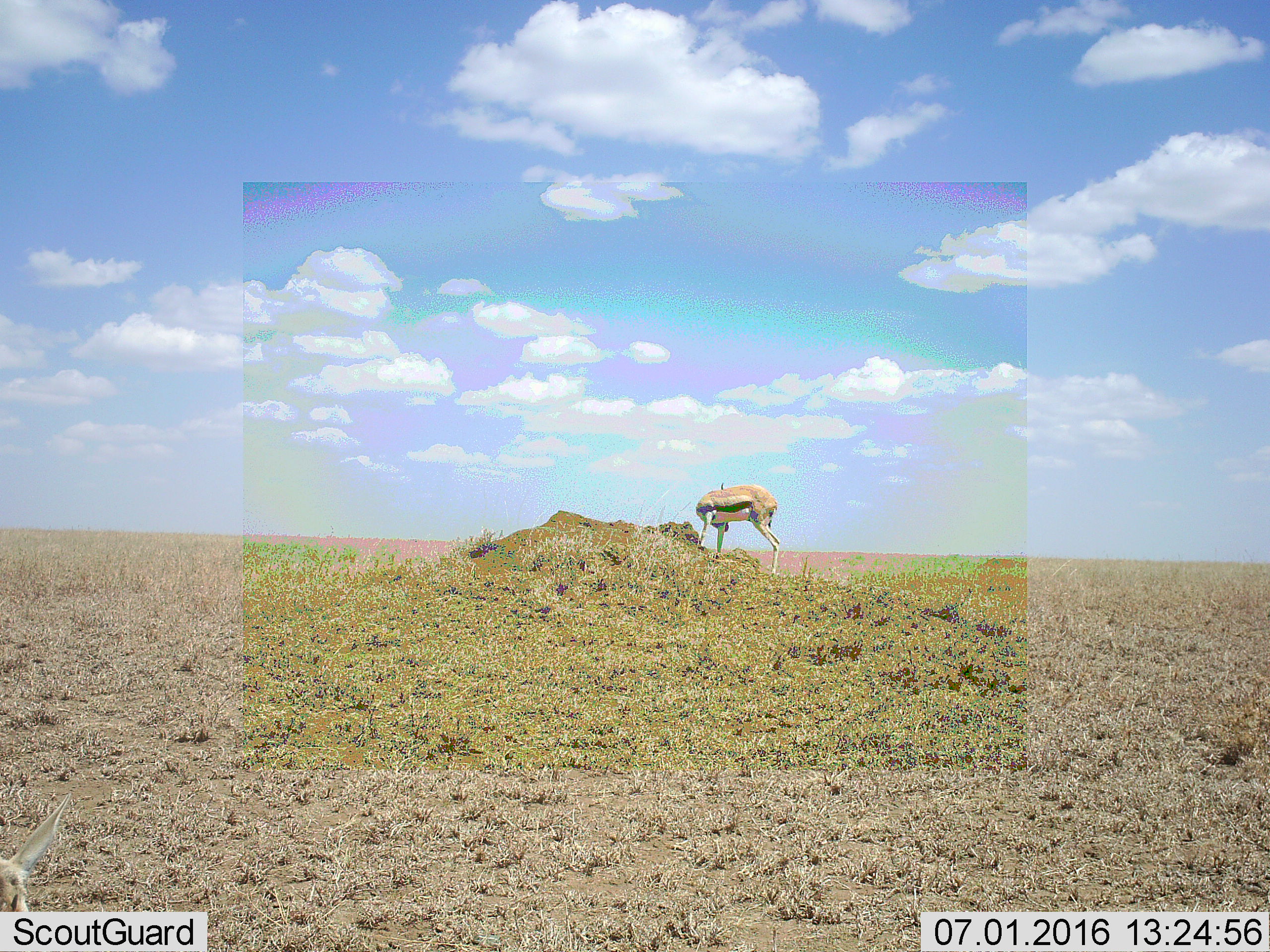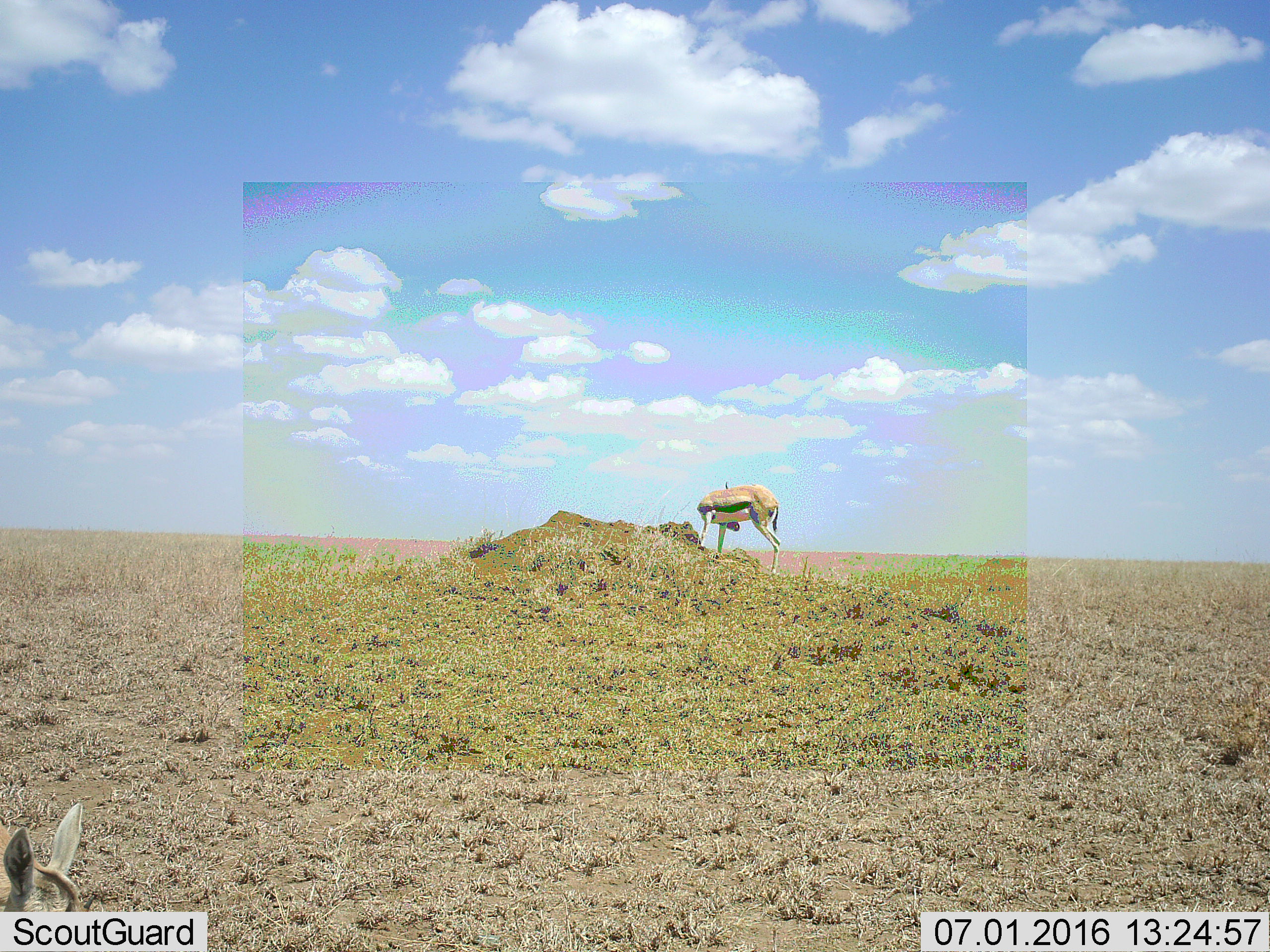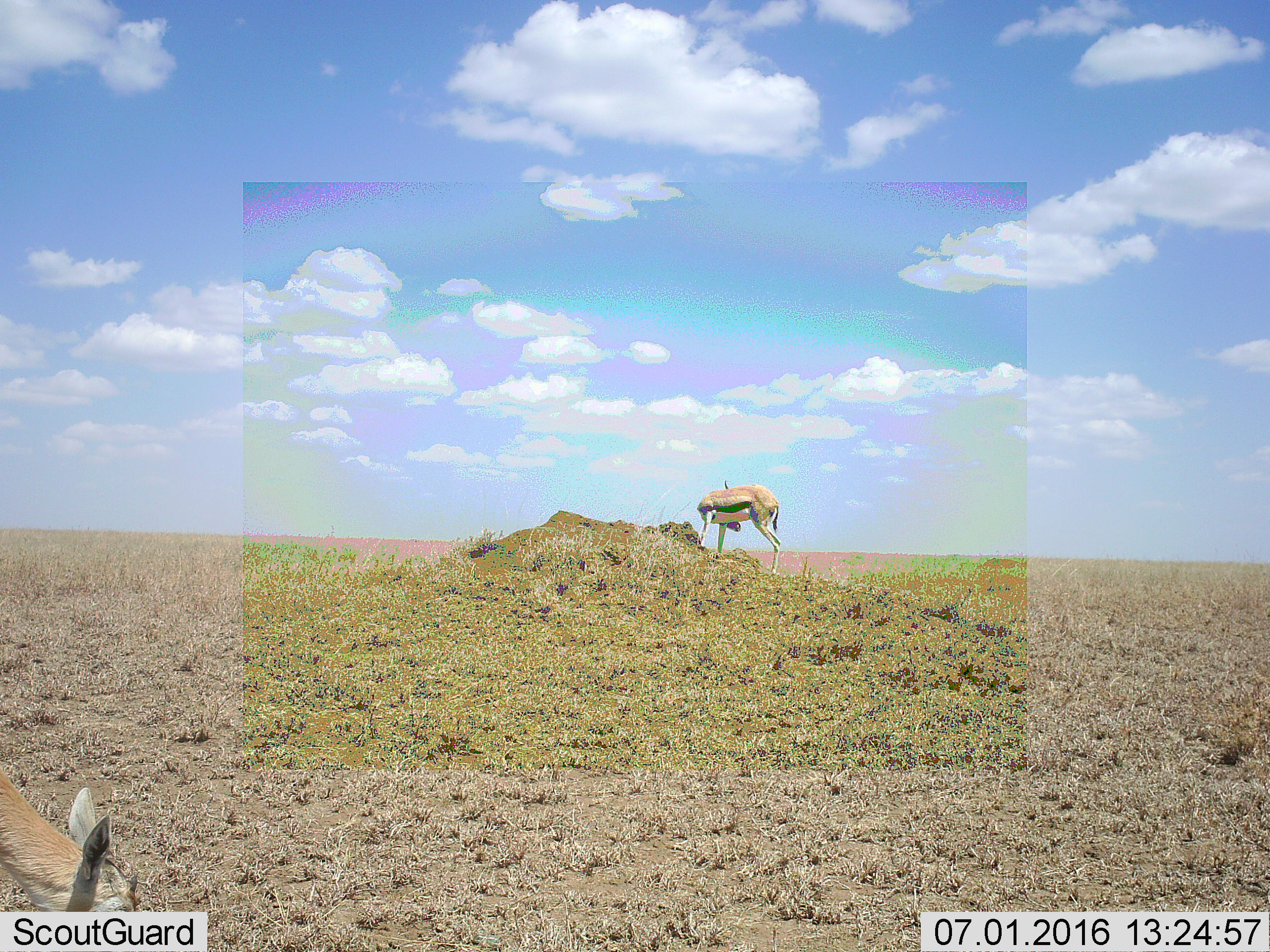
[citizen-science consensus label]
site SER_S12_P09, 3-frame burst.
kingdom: Animalia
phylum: Chordata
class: Mammalia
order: Artiodactyla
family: Bovidae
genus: Eudorcas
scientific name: Eudorcas thomsonii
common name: thomson's gazelle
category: gazellethomsons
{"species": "gazellethomsons (thomson's gazelle) (Eudorcas thomsonii)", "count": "2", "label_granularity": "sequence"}